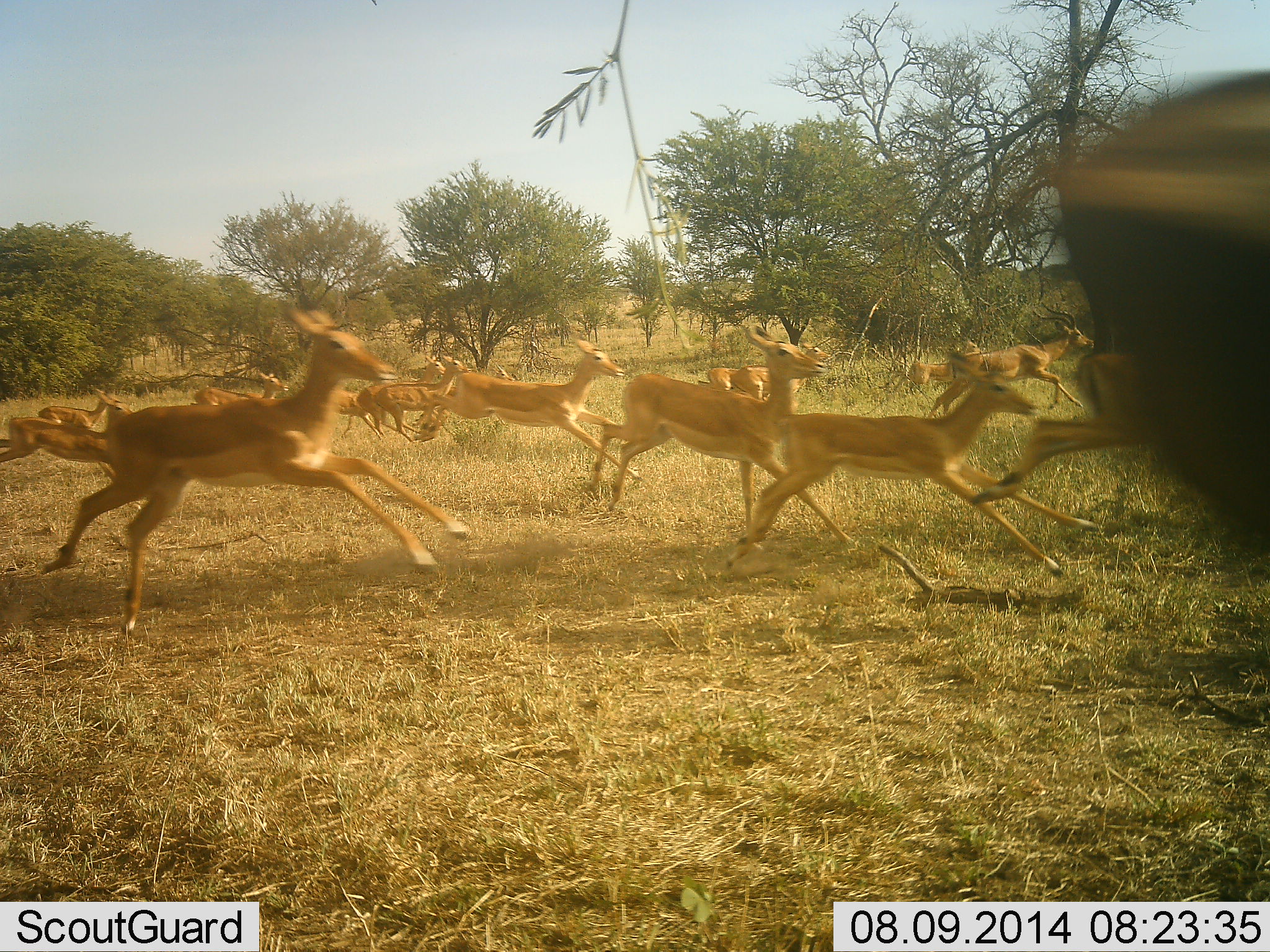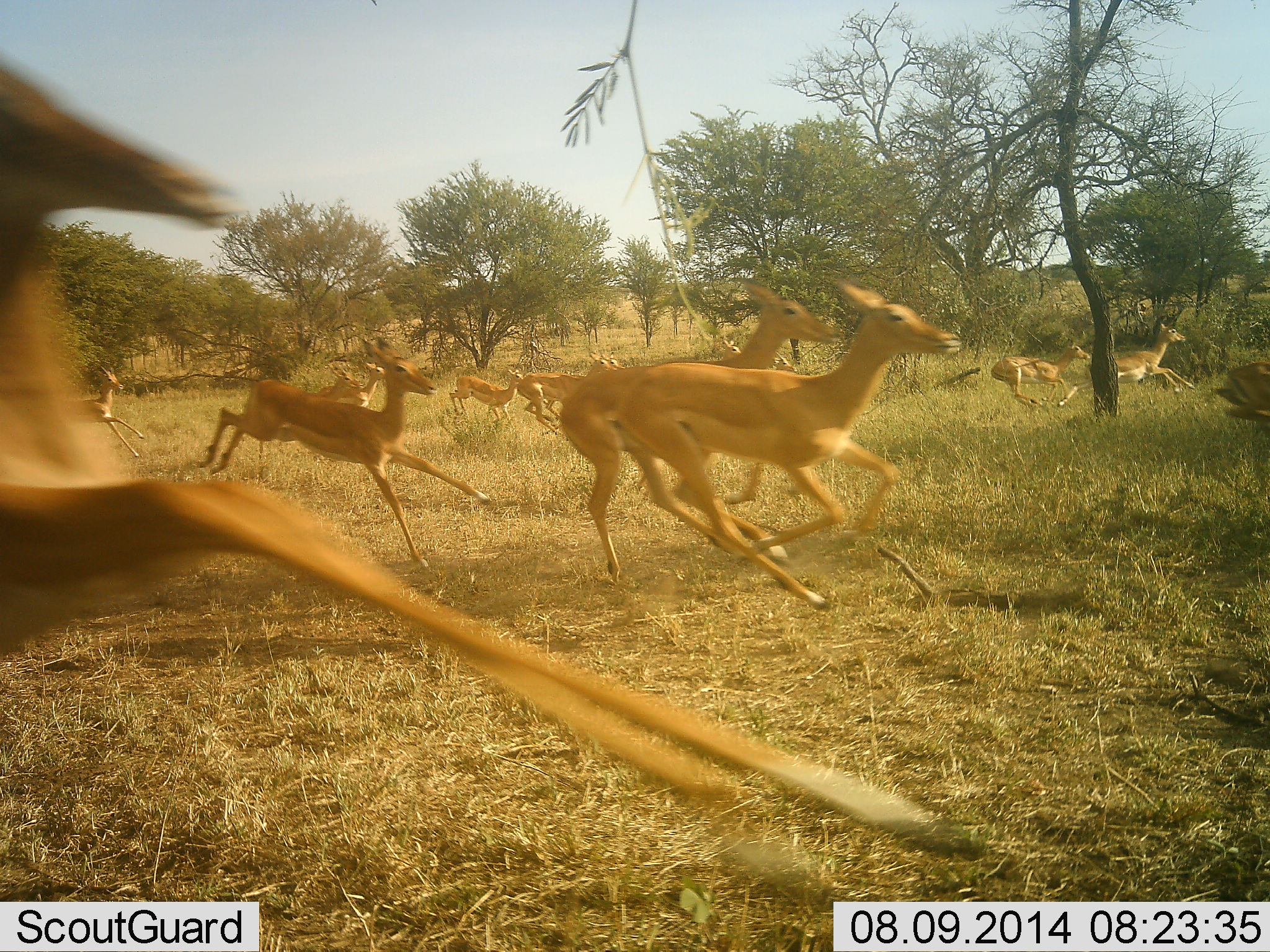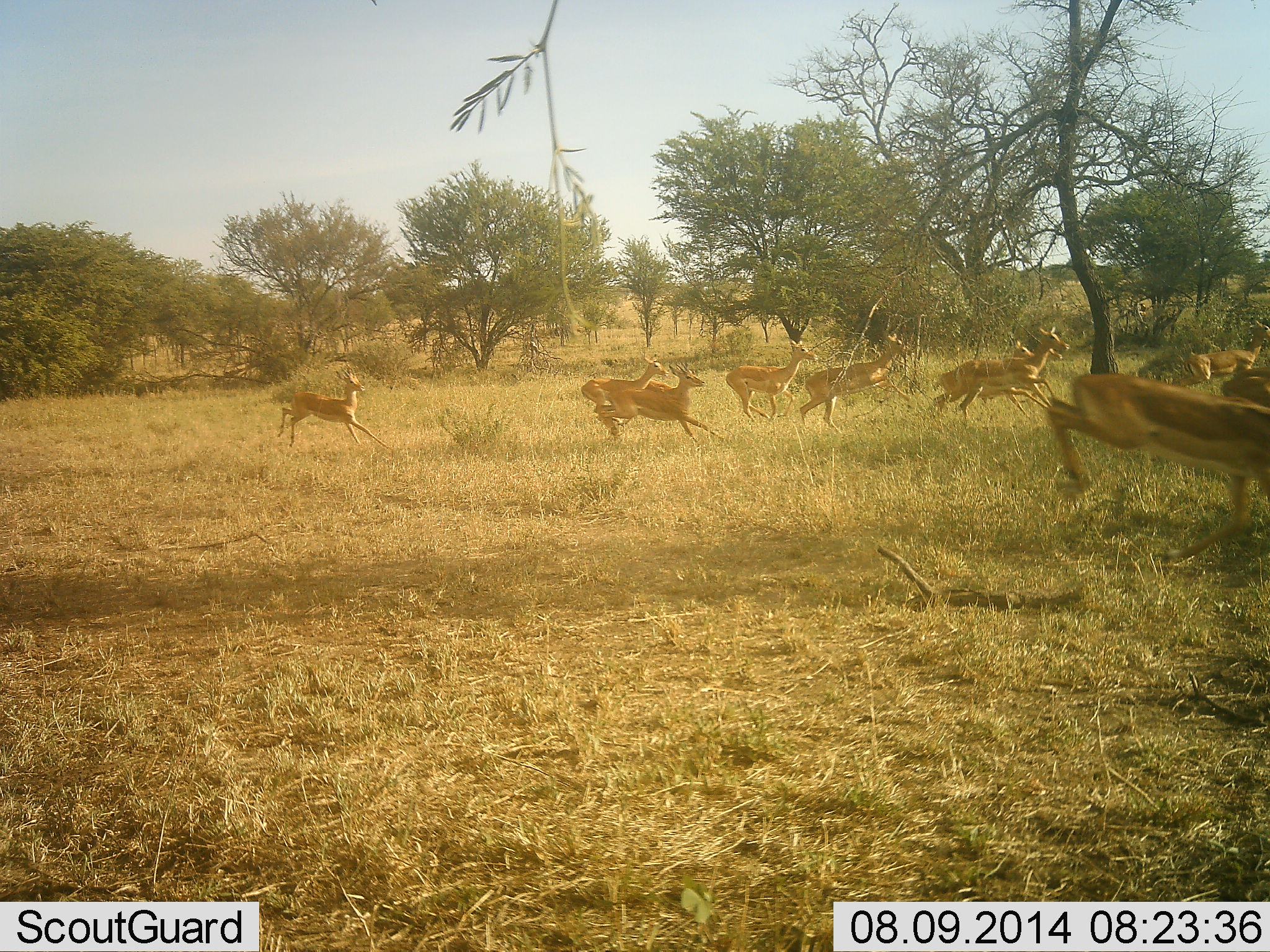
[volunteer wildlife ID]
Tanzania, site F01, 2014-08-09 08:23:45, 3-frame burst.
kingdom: Animalia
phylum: Chordata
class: Mammalia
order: Artiodactyla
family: Bovidae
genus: Aepyceros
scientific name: Aepyceros melampus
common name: impala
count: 11-50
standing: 0%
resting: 0%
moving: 100%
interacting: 0%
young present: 0%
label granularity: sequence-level